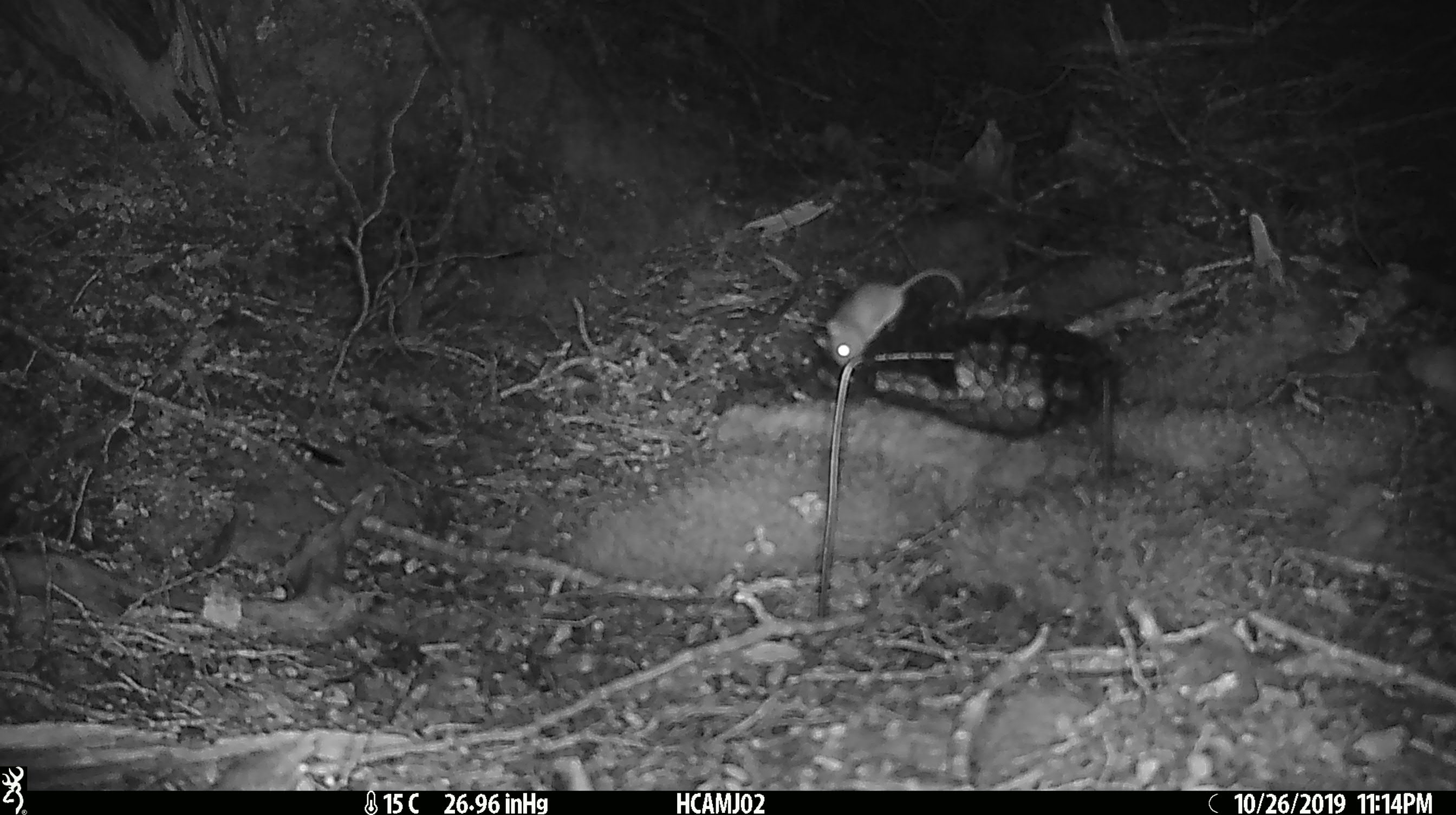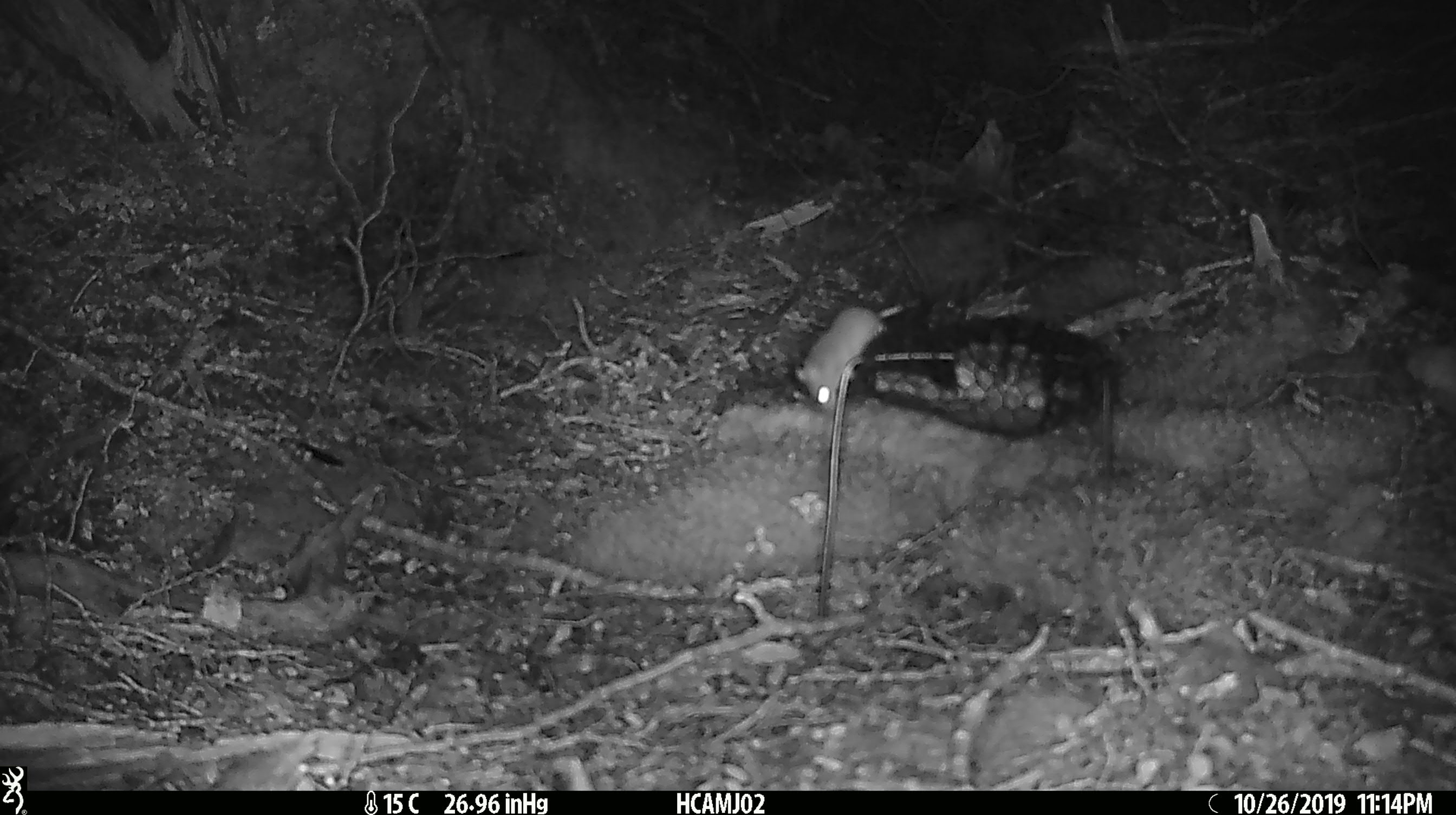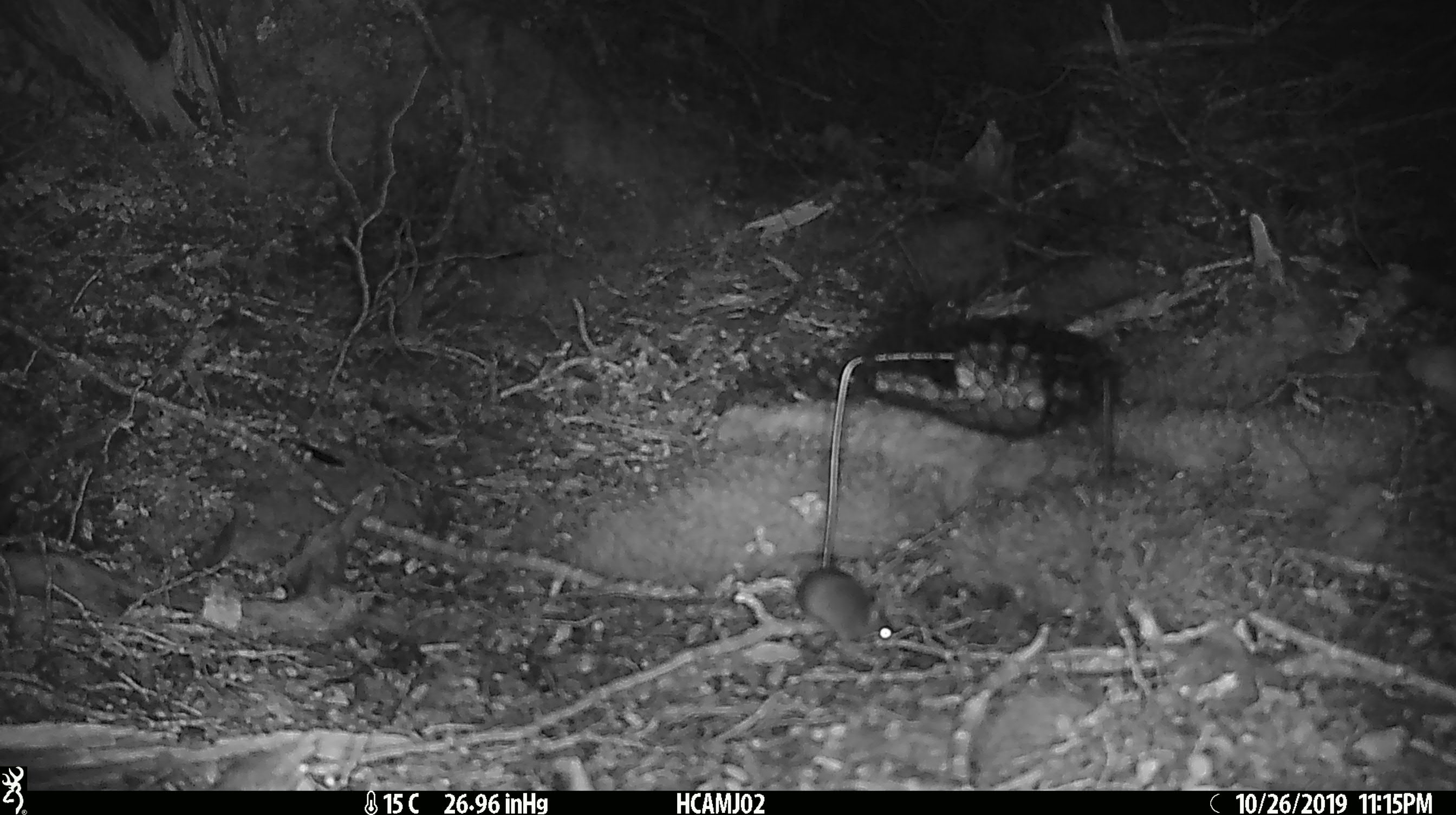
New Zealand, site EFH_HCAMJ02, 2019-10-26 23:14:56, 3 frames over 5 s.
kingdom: Animalia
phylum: Chordata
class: Mammalia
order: Rodentia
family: Muridae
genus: Mus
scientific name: Mus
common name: mouse